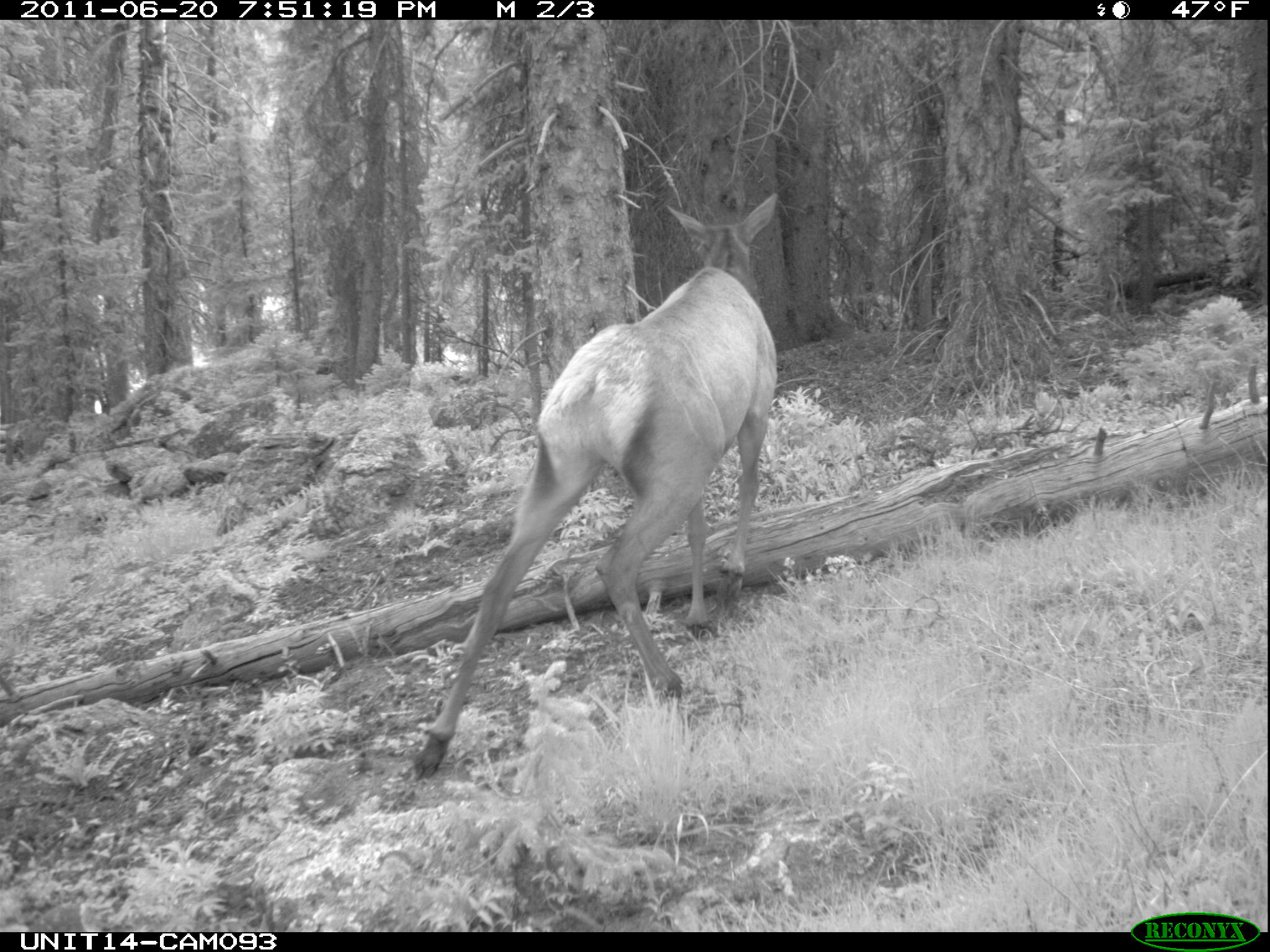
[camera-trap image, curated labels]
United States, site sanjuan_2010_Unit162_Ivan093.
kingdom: Animalia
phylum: Chordata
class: Mammalia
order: Artiodactyla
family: Cervidae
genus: Cervus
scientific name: Cervus elaphus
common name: red deer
Cervus elaphus (red deer).